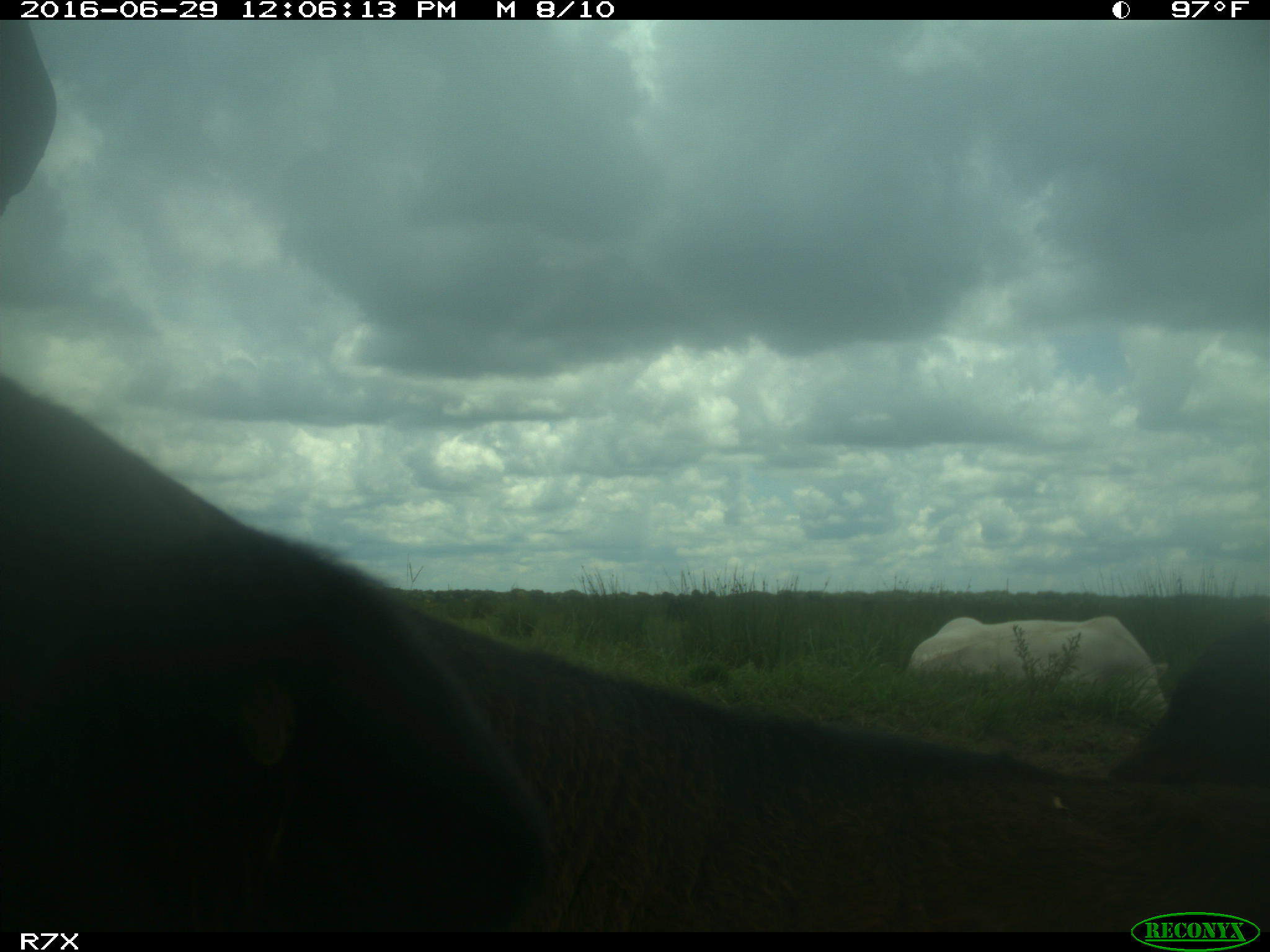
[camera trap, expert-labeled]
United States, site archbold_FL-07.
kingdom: Animalia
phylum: Chordata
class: Mammalia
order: Artiodactyla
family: Bovidae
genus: Bos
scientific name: Bos taurus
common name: domestic cow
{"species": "Bos taurus (domestic cow)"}